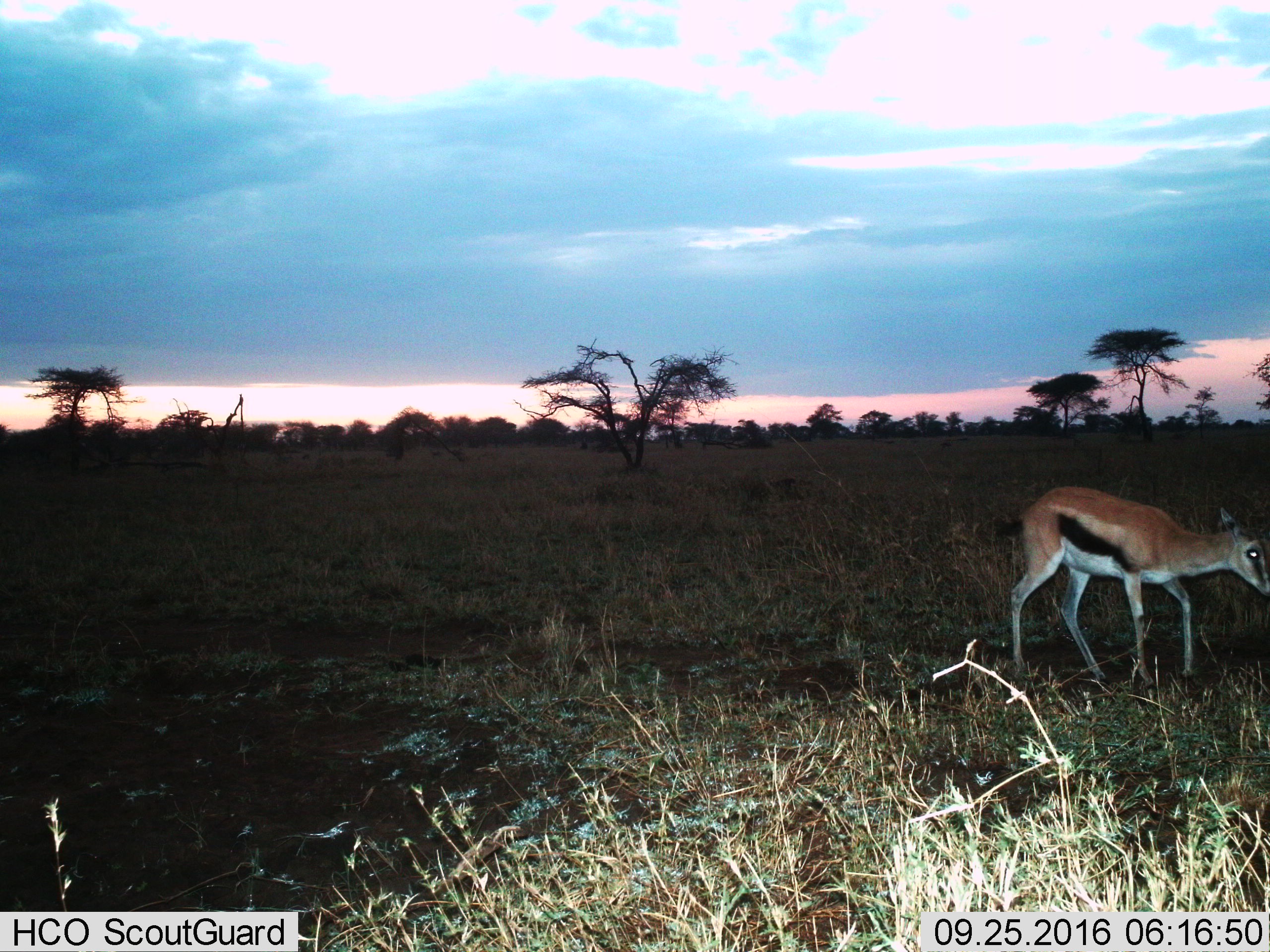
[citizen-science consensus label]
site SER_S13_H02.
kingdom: Animalia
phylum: Chordata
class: Mammalia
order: Artiodactyla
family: Bovidae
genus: Eudorcas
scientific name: Eudorcas thomsonii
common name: thomson's gazelle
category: gazellethomsons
Gazellethomsons (thomson's gazelle) (Eudorcas thomsonii), count 1. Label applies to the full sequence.